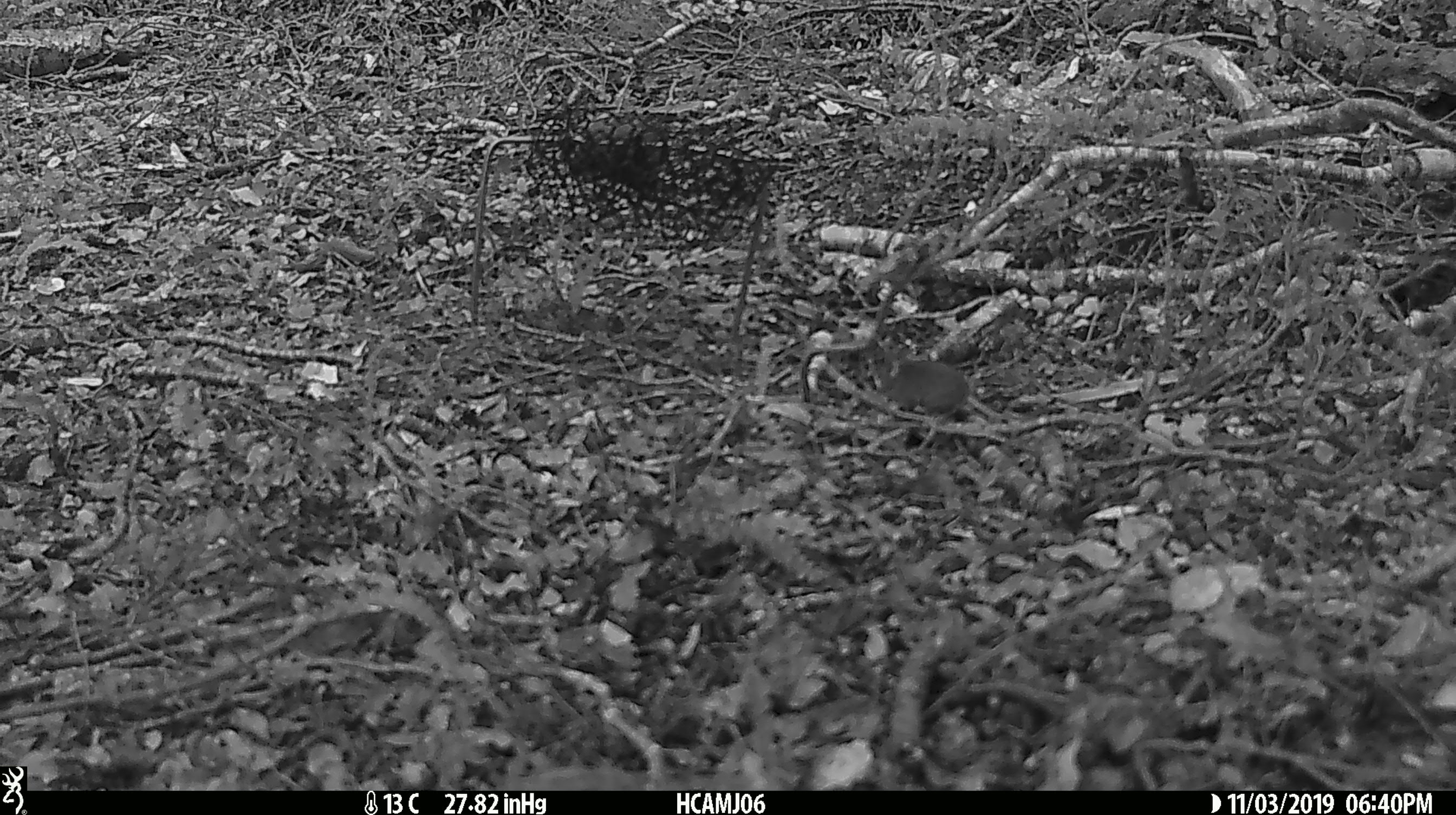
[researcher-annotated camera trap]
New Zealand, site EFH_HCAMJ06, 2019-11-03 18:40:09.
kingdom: Animalia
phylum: Chordata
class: Mammalia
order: Rodentia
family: Muridae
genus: Mus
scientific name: Mus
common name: mouse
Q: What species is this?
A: Mouse (Mus).